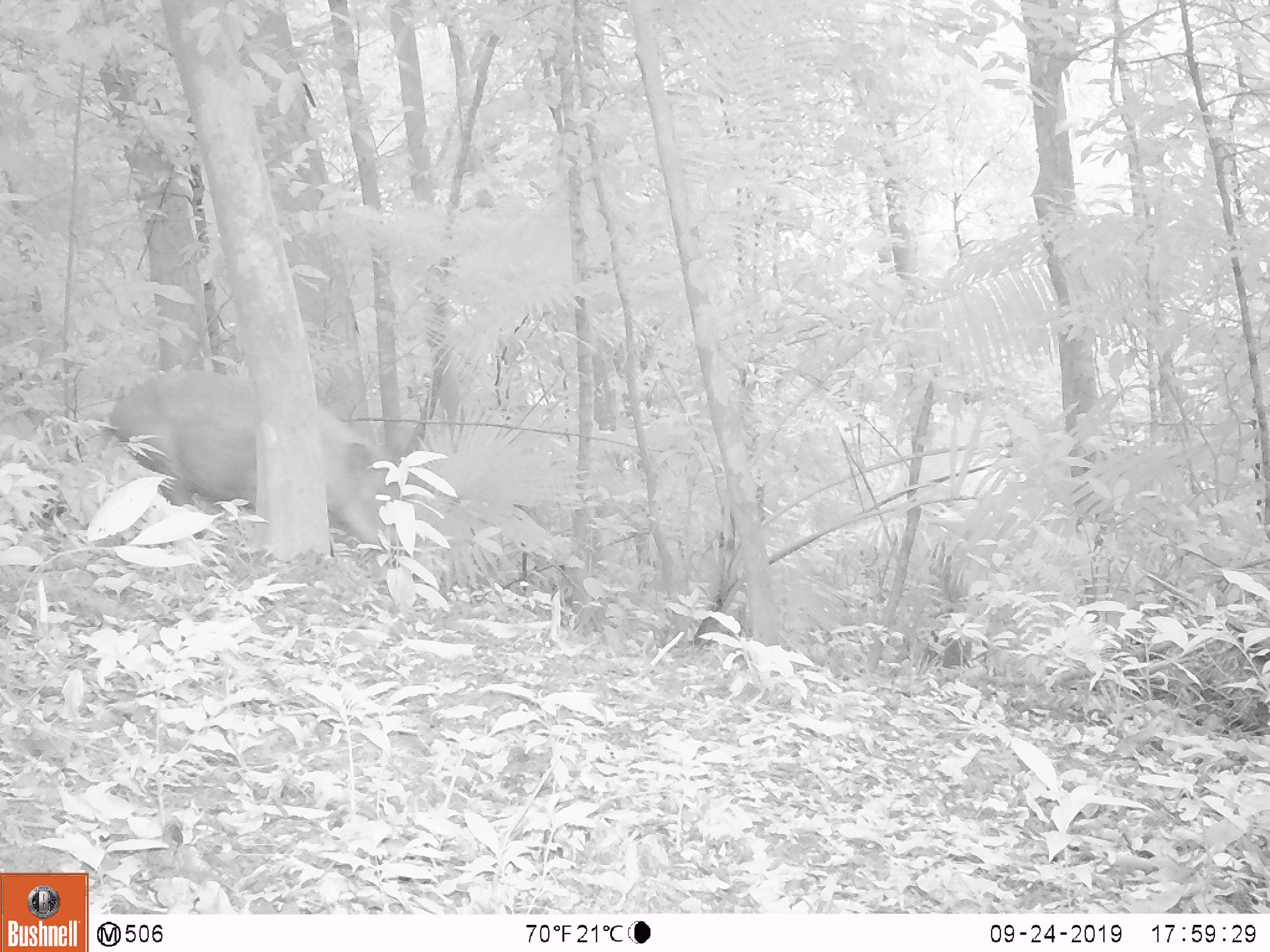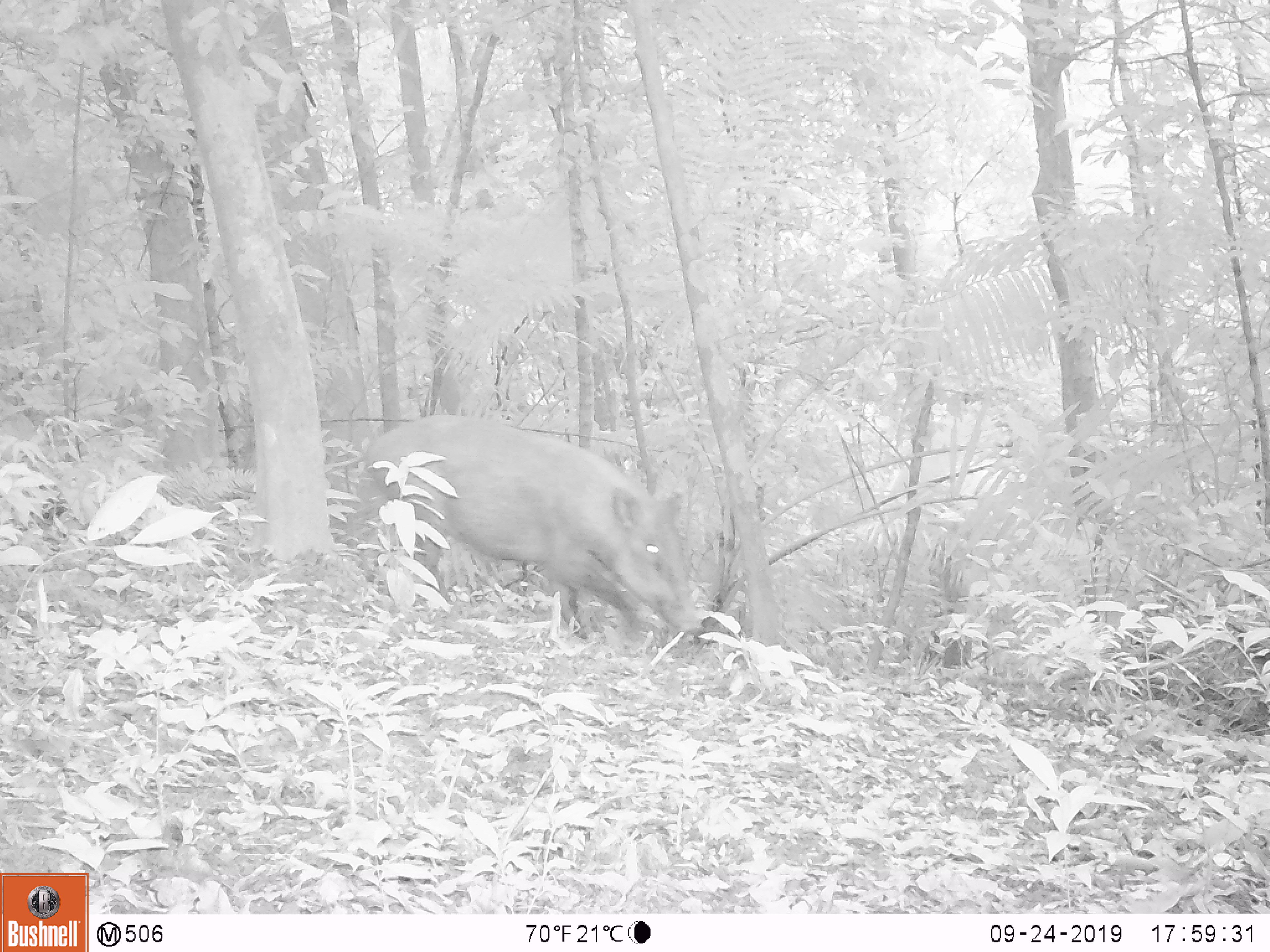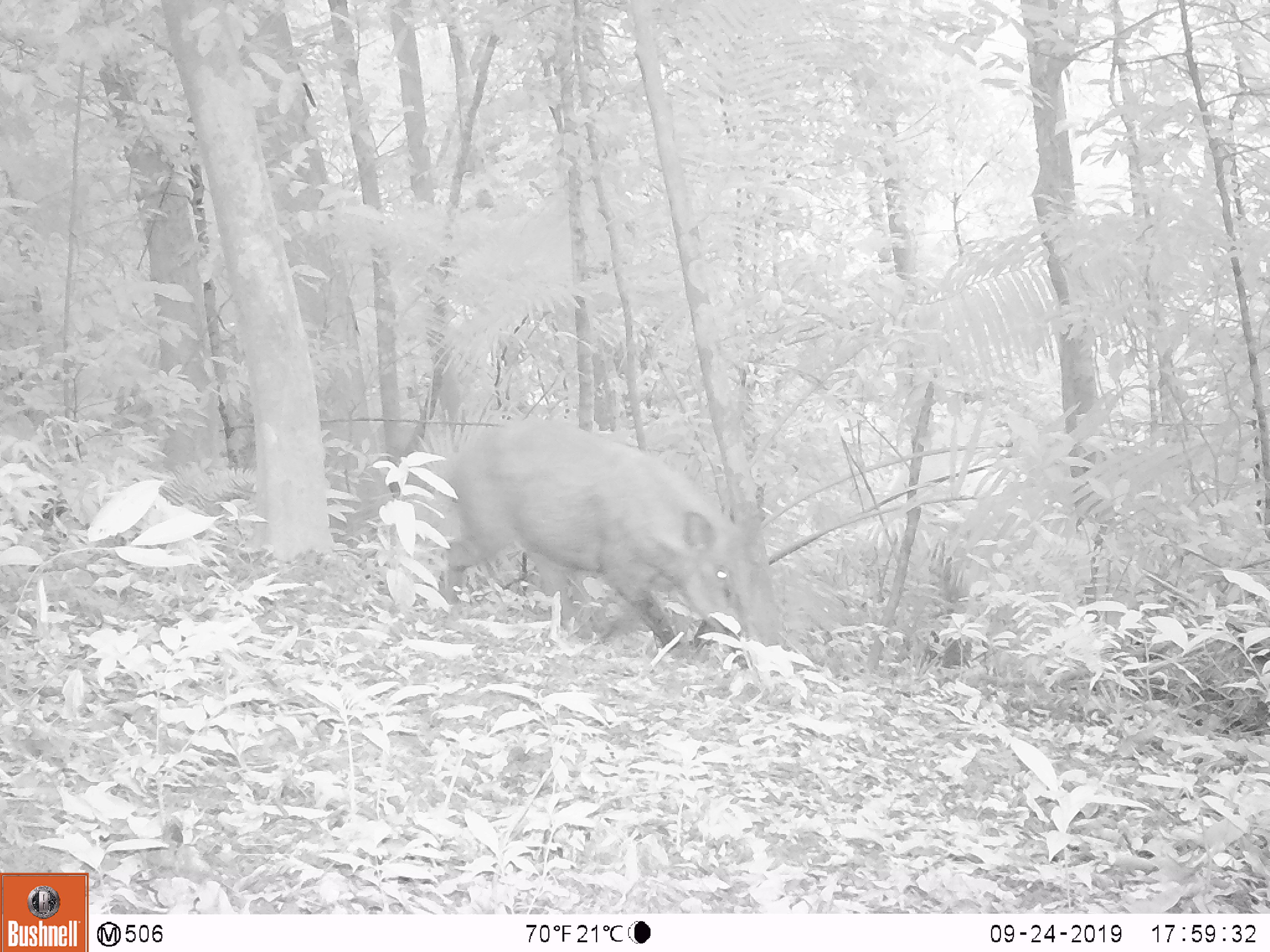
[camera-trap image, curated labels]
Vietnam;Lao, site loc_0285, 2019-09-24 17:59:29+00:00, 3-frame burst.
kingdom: Animalia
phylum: Chordata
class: Mammalia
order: Artiodactyla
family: Suidae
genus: Sus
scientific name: Sus scrofa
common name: eurasian wild pig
Eurasian wild pig (Sus scrofa). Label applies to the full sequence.